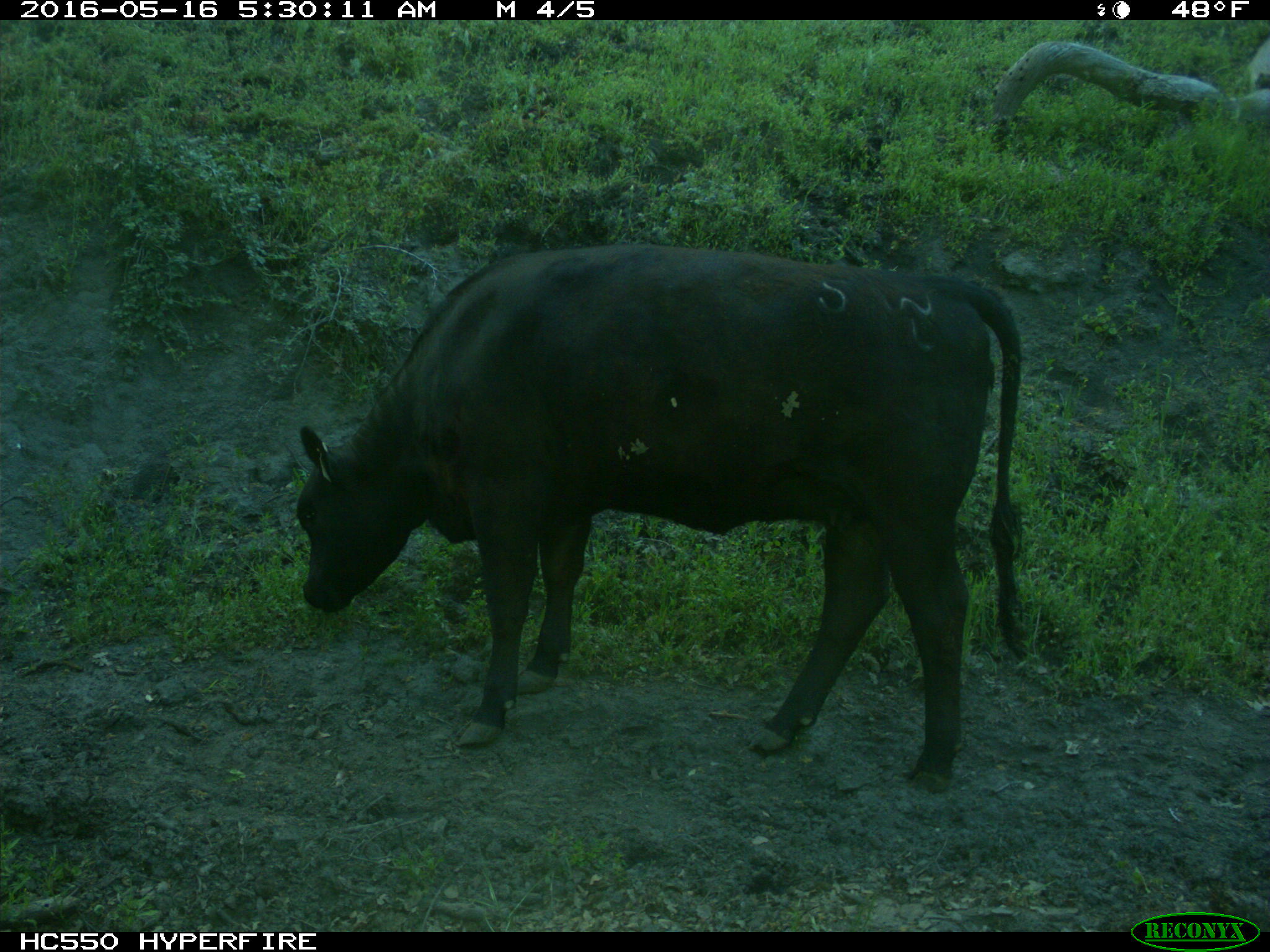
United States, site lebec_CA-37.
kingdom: Animalia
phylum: Chordata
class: Mammalia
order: Artiodactyla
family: Bovidae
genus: Bos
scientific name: Bos taurus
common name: domestic cow